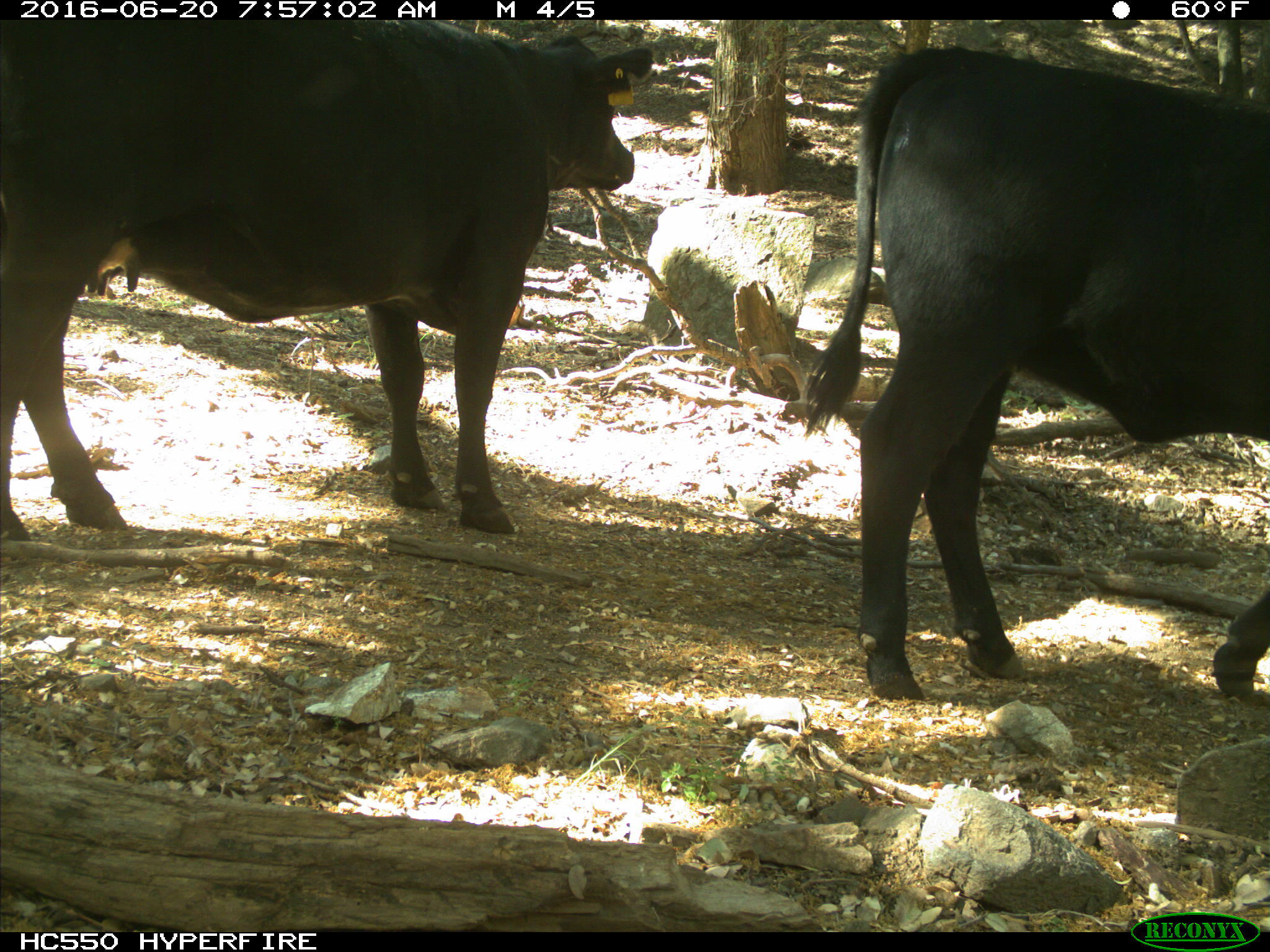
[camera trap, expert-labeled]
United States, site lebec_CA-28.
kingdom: Animalia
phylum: Chordata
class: Mammalia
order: Artiodactyla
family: Bovidae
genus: Bos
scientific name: Bos taurus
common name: domestic cow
Bos taurus (domestic cow).